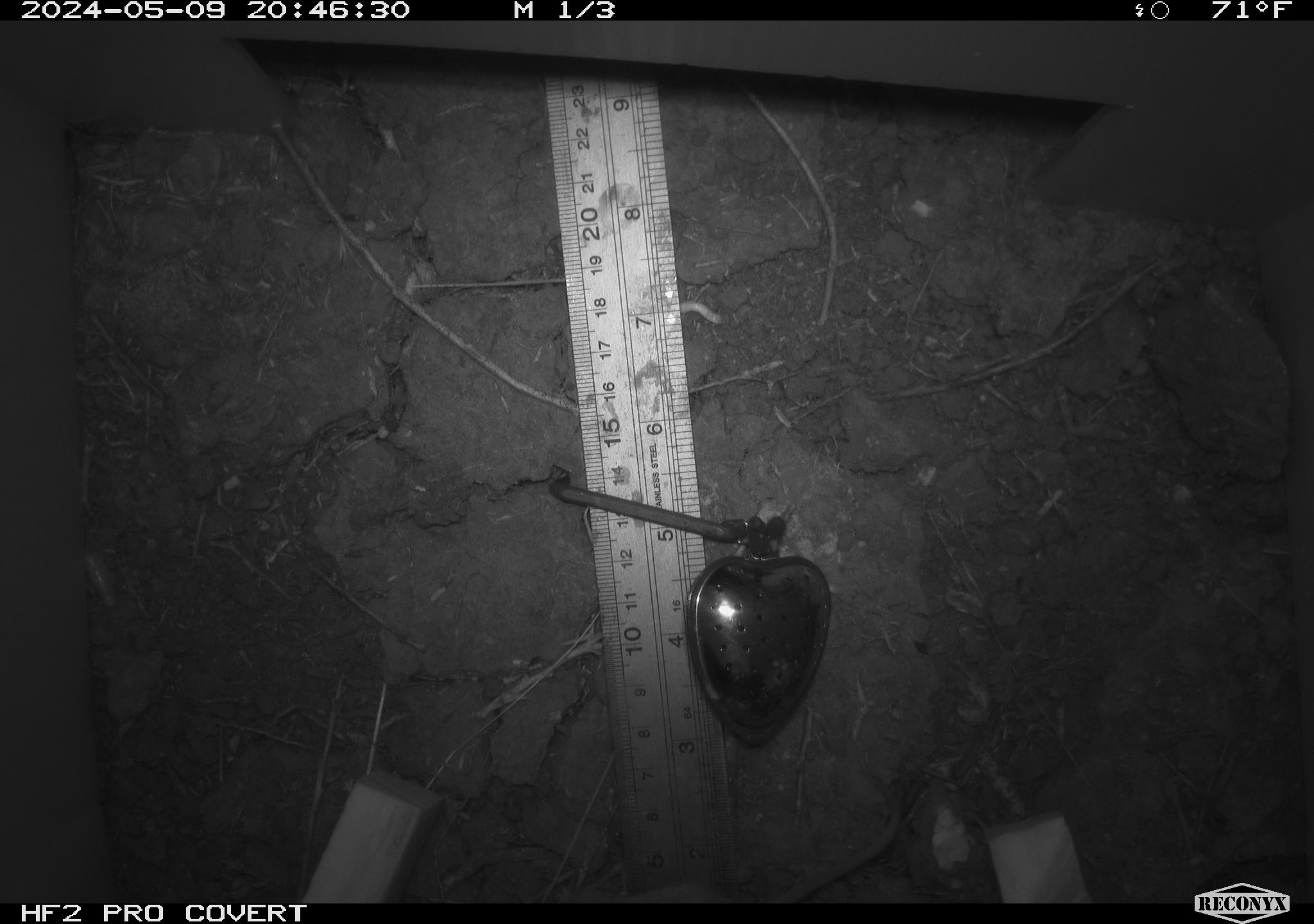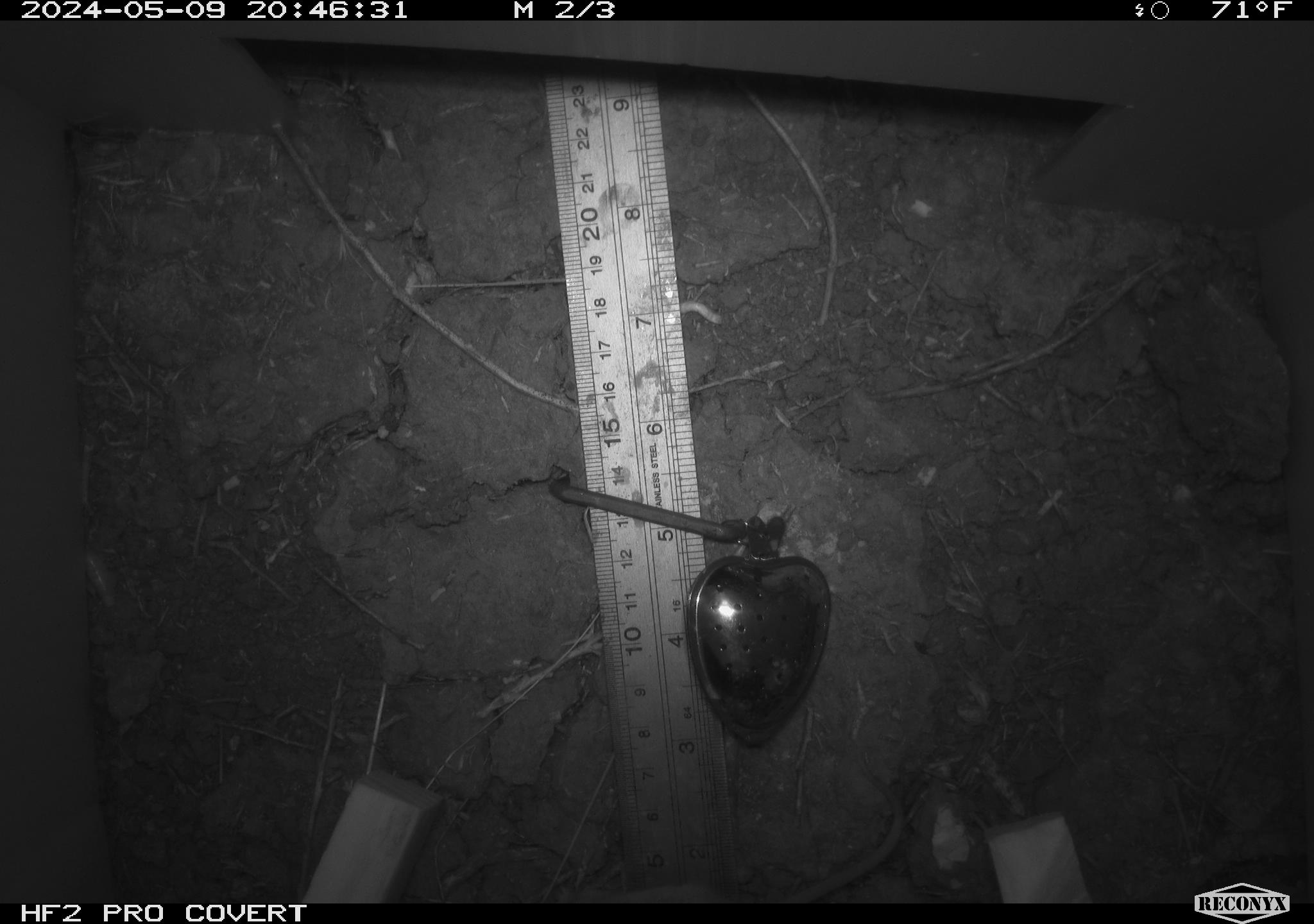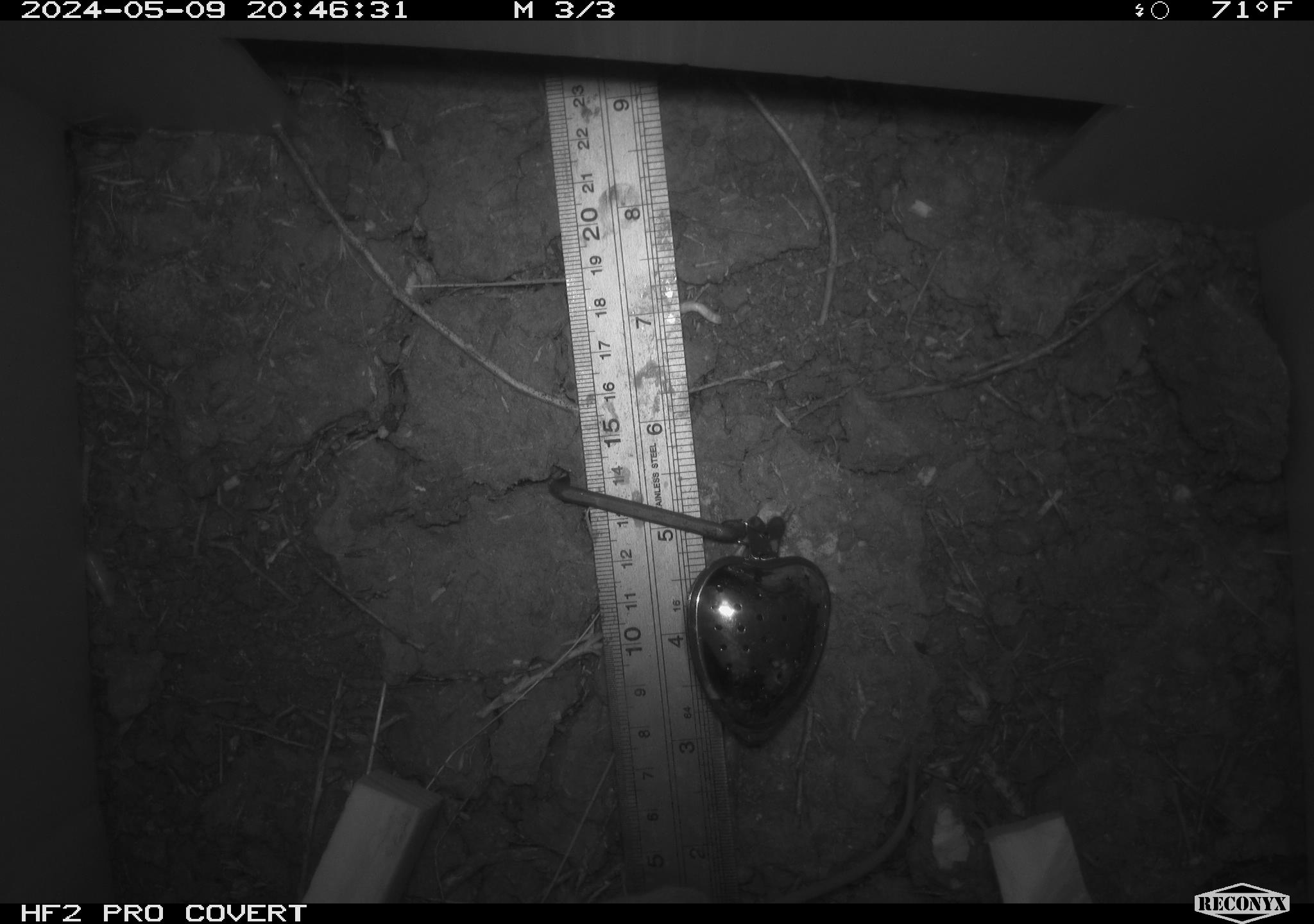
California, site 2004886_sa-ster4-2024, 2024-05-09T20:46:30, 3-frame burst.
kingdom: Animalia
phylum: Chordata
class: Mammalia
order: Rodentia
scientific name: Rodentia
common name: mouse species